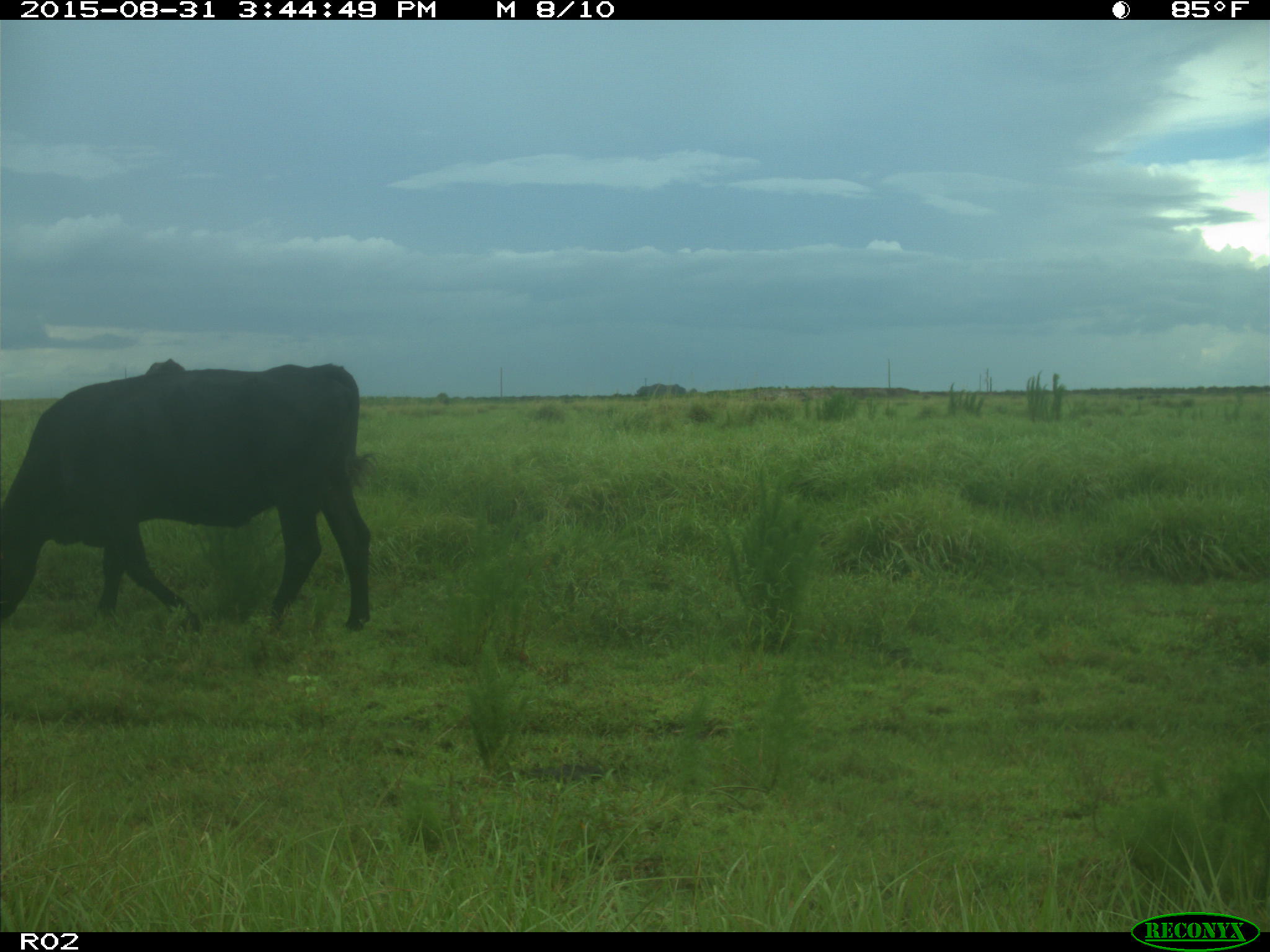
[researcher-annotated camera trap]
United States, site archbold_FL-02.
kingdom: Animalia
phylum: Chordata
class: Mammalia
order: Artiodactyla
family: Bovidae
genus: Bos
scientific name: Bos taurus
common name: domestic cow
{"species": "Bos taurus (domestic cow)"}